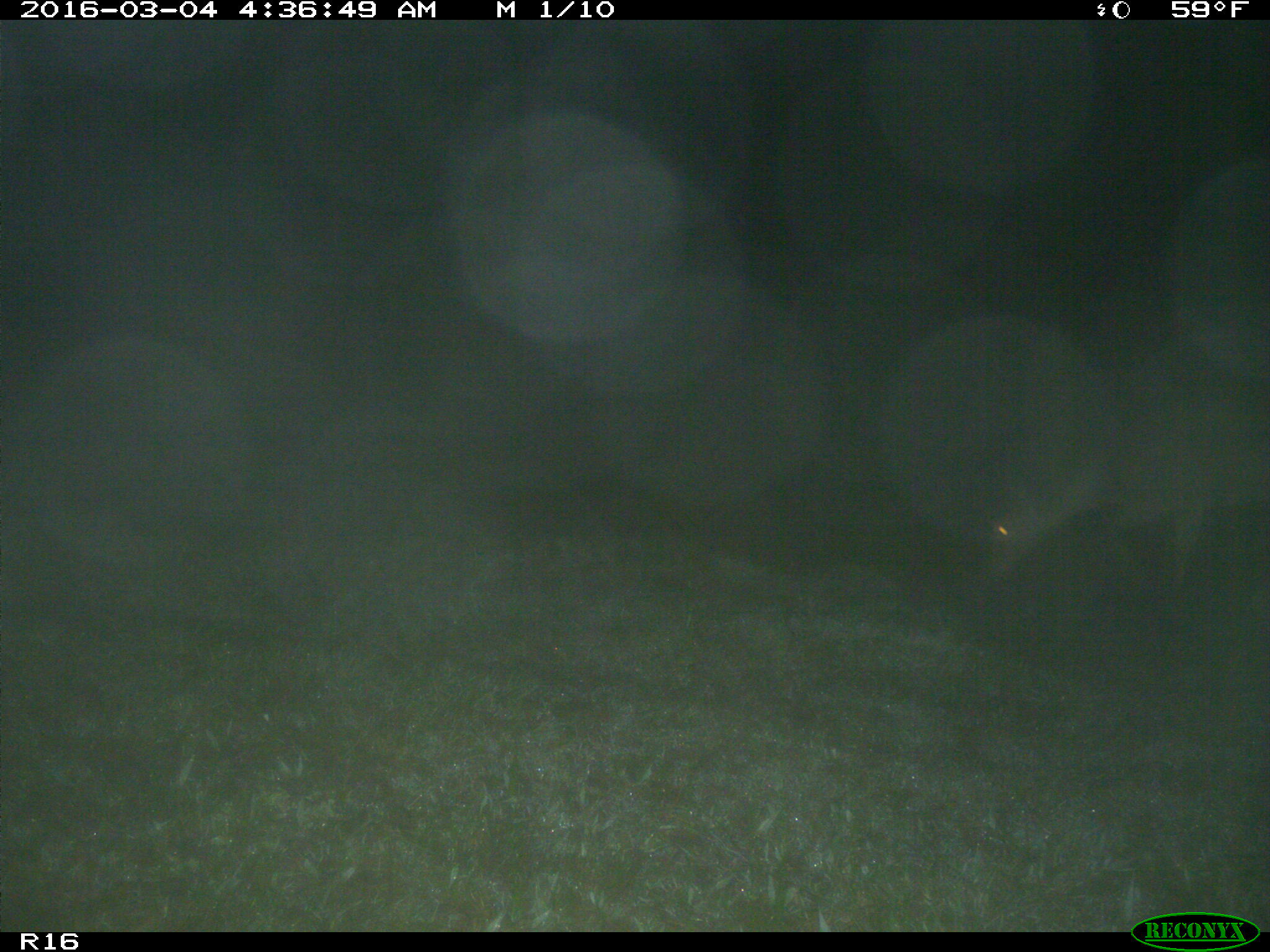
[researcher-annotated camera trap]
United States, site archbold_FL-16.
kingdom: Animalia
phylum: Chordata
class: Mammalia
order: Artiodactyla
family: Cervidae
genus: Odocoileus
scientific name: Odocoileus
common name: deer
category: unidentified deer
Unidentified deer (deer) (Odocoileus).